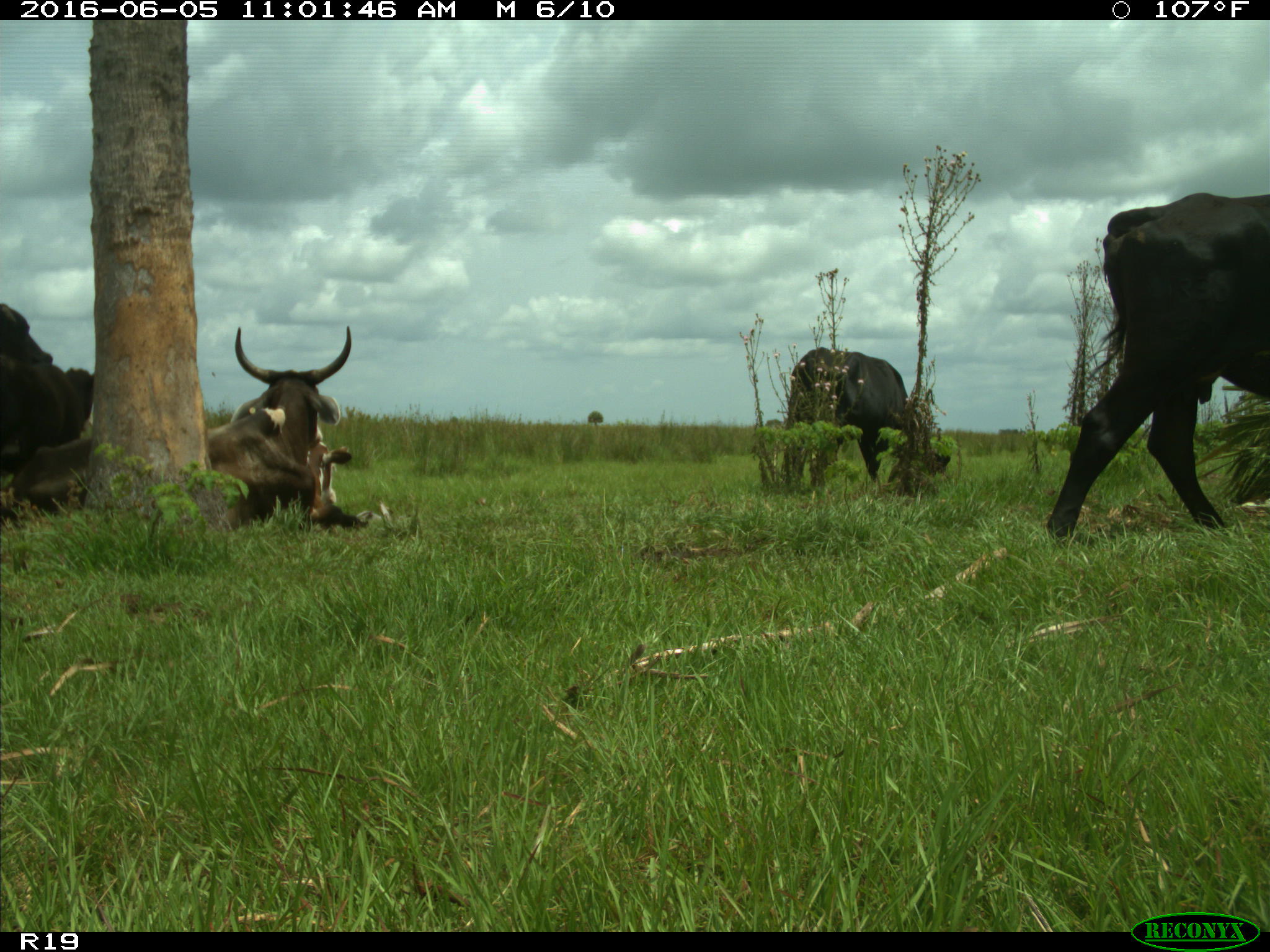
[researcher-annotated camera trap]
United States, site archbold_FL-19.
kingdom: Animalia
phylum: Chordata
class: Mammalia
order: Artiodactyla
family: Bovidae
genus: Bos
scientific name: Bos taurus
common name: domestic cow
Bos taurus (domestic cow).